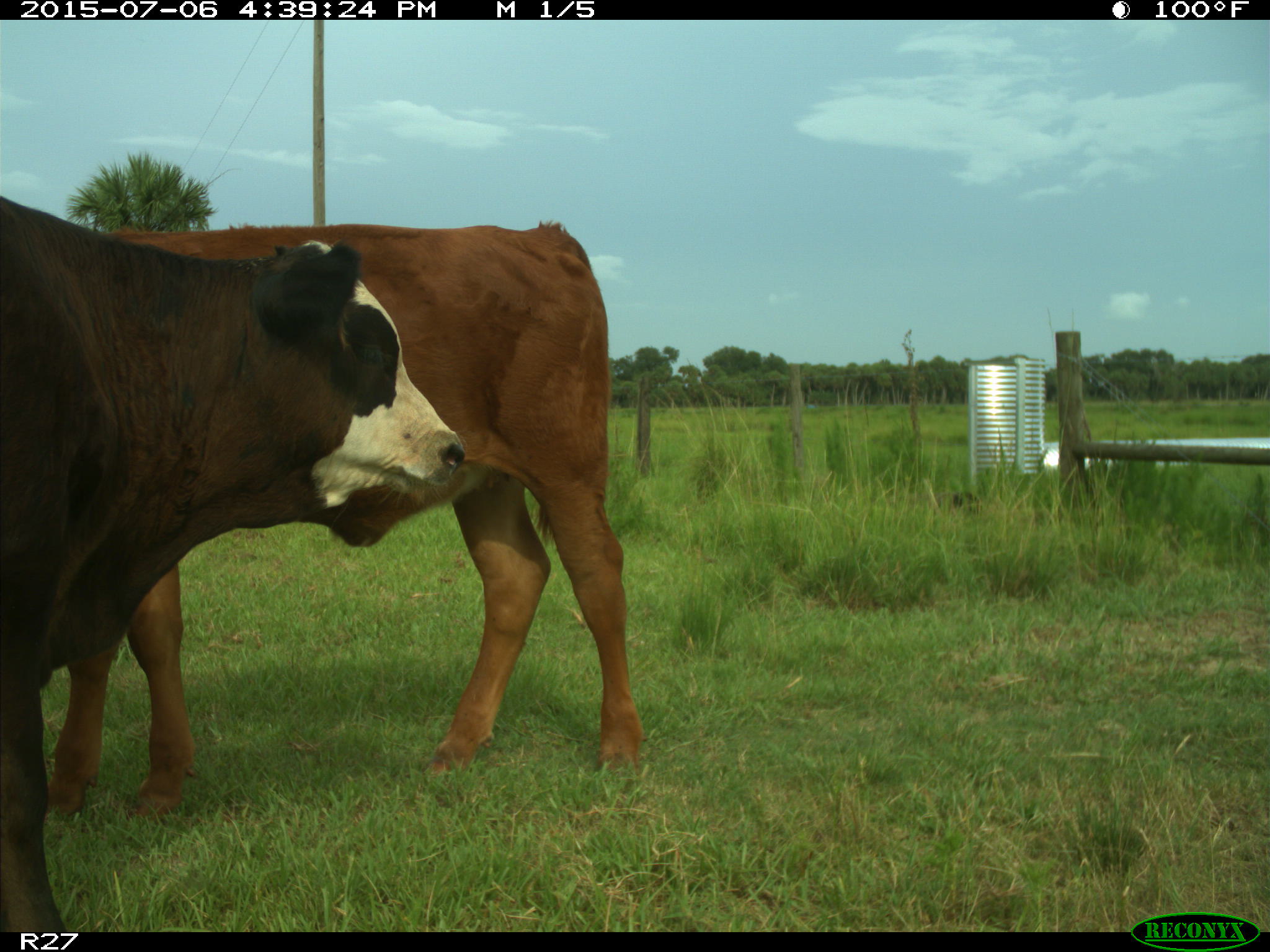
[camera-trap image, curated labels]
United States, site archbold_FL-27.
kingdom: Animalia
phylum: Chordata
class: Mammalia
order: Artiodactyla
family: Bovidae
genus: Bos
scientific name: Bos taurus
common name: domestic cow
Bos taurus (domestic cow).